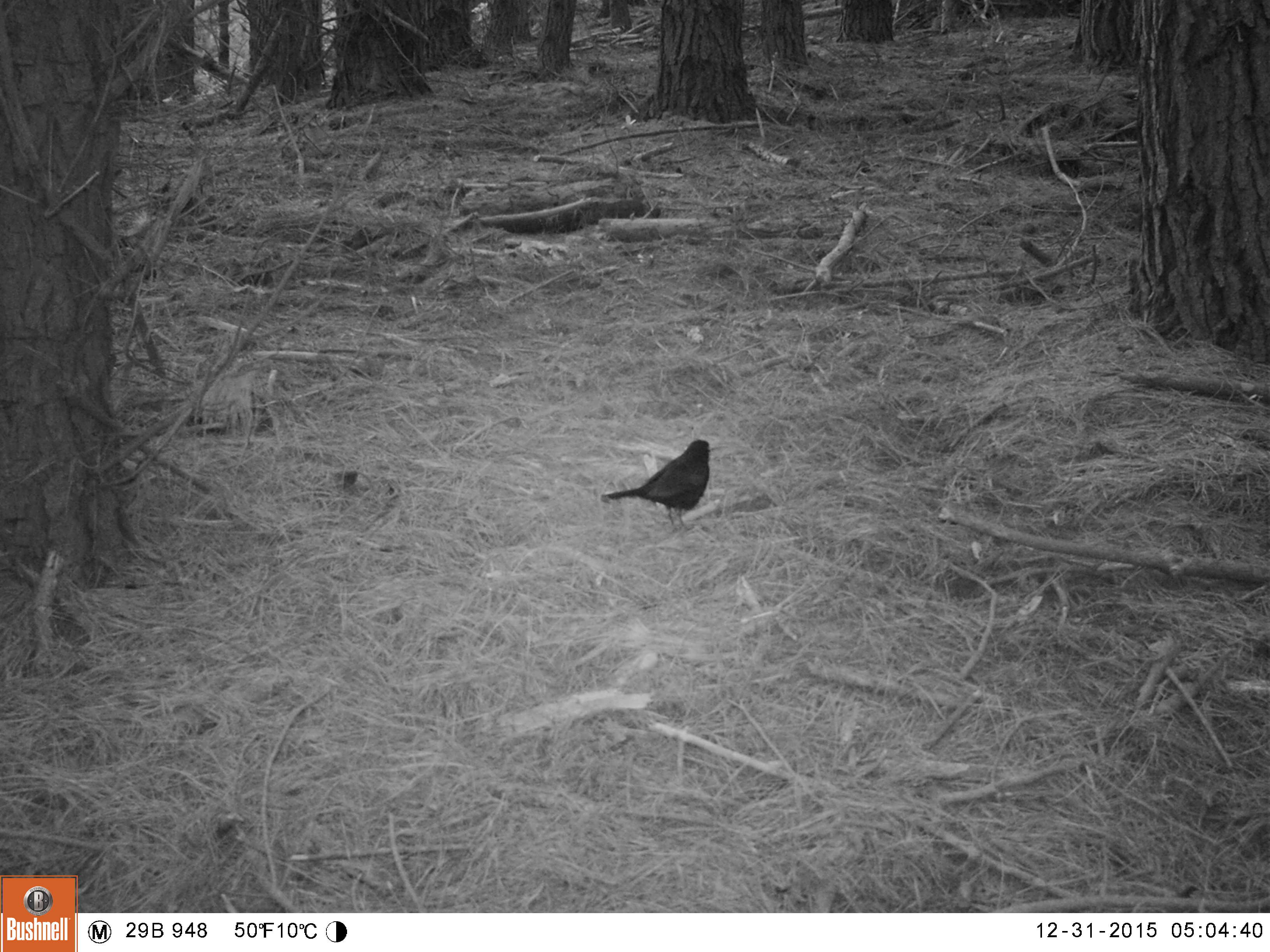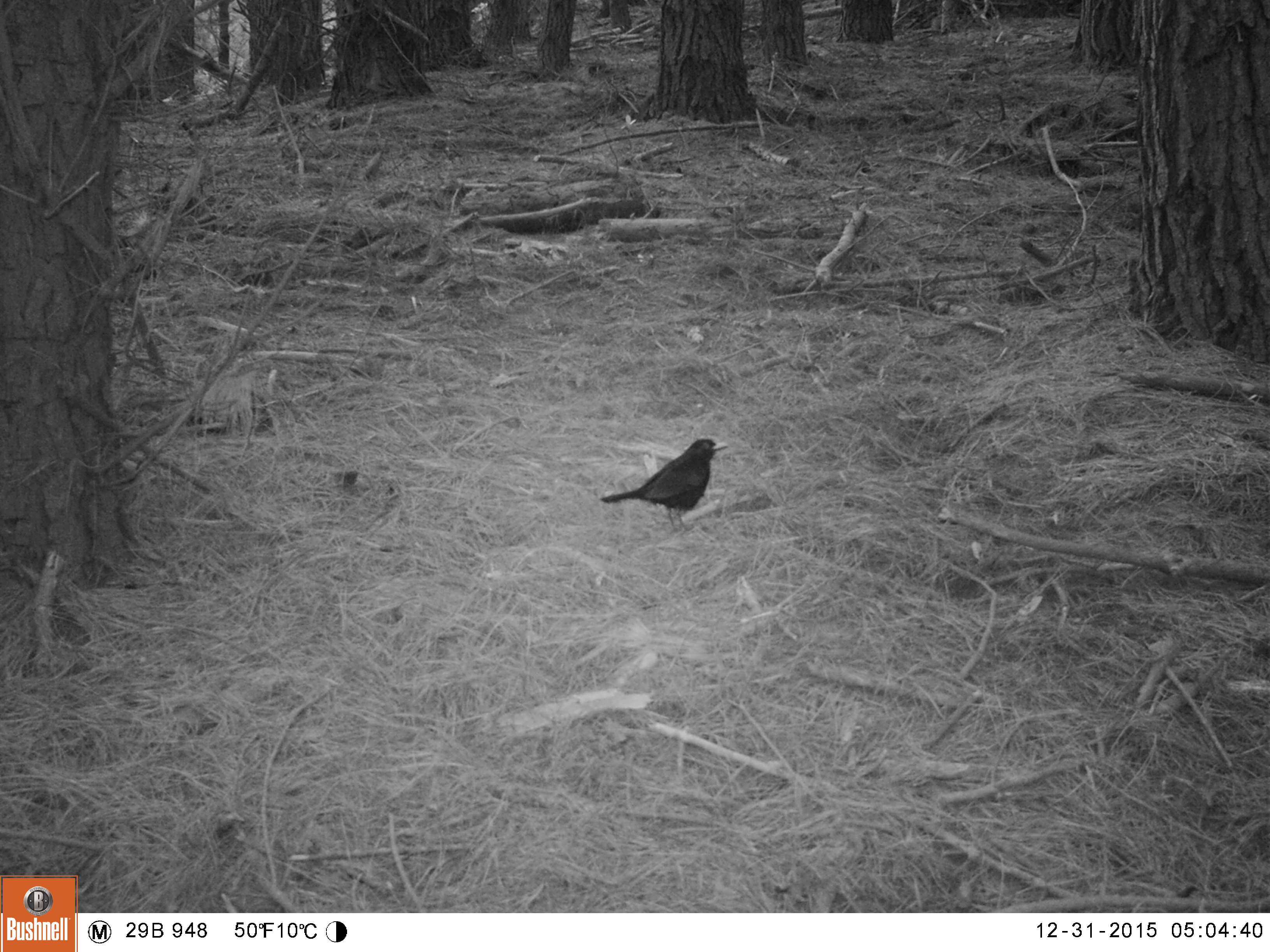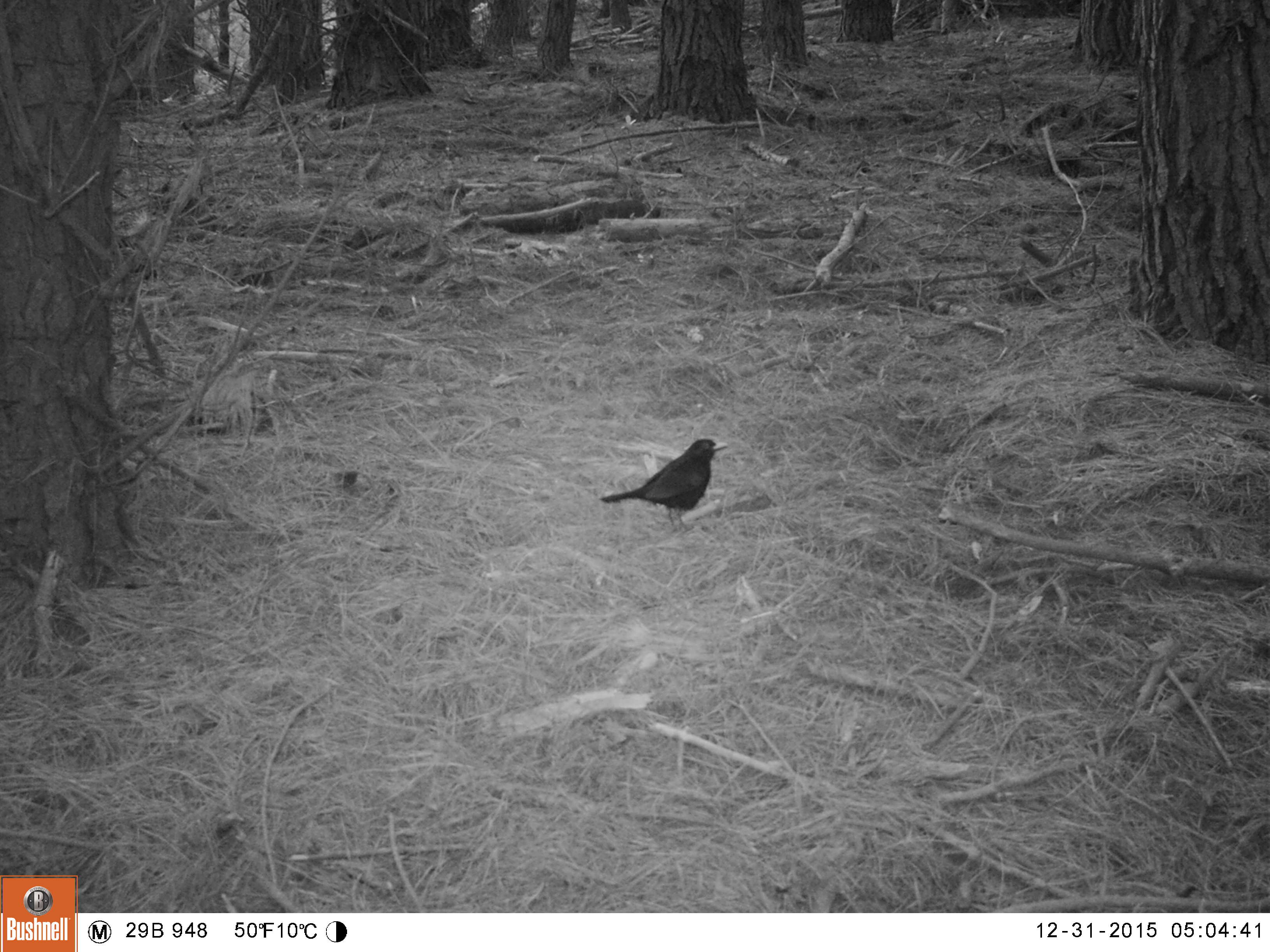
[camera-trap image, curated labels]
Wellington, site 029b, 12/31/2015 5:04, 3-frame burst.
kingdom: Animalia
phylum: Chordata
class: Aves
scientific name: Aves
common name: bird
Bird (Aves).